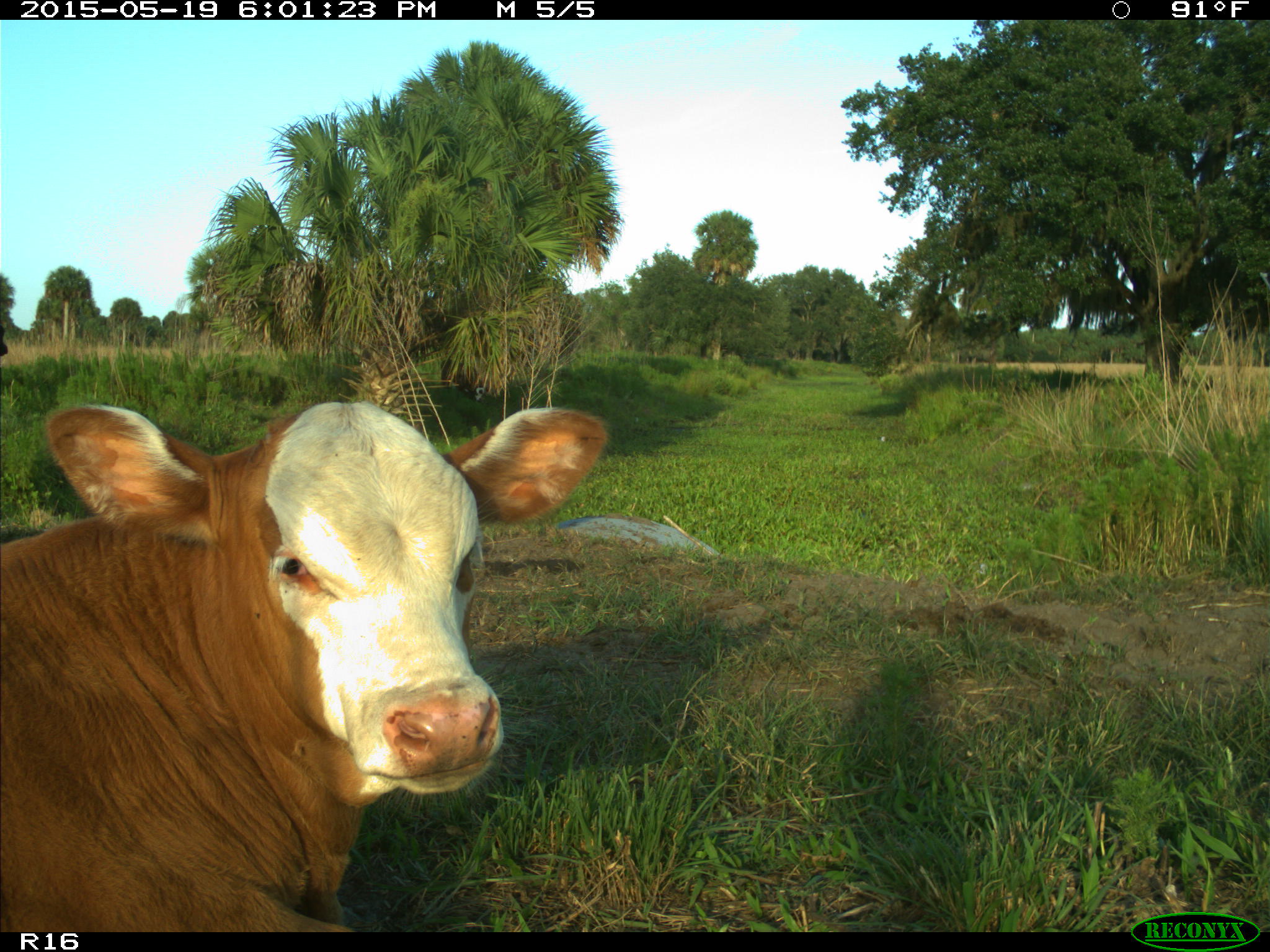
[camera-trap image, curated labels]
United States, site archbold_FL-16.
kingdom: Animalia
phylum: Chordata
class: Mammalia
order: Artiodactyla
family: Bovidae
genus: Bos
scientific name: Bos taurus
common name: domestic cow